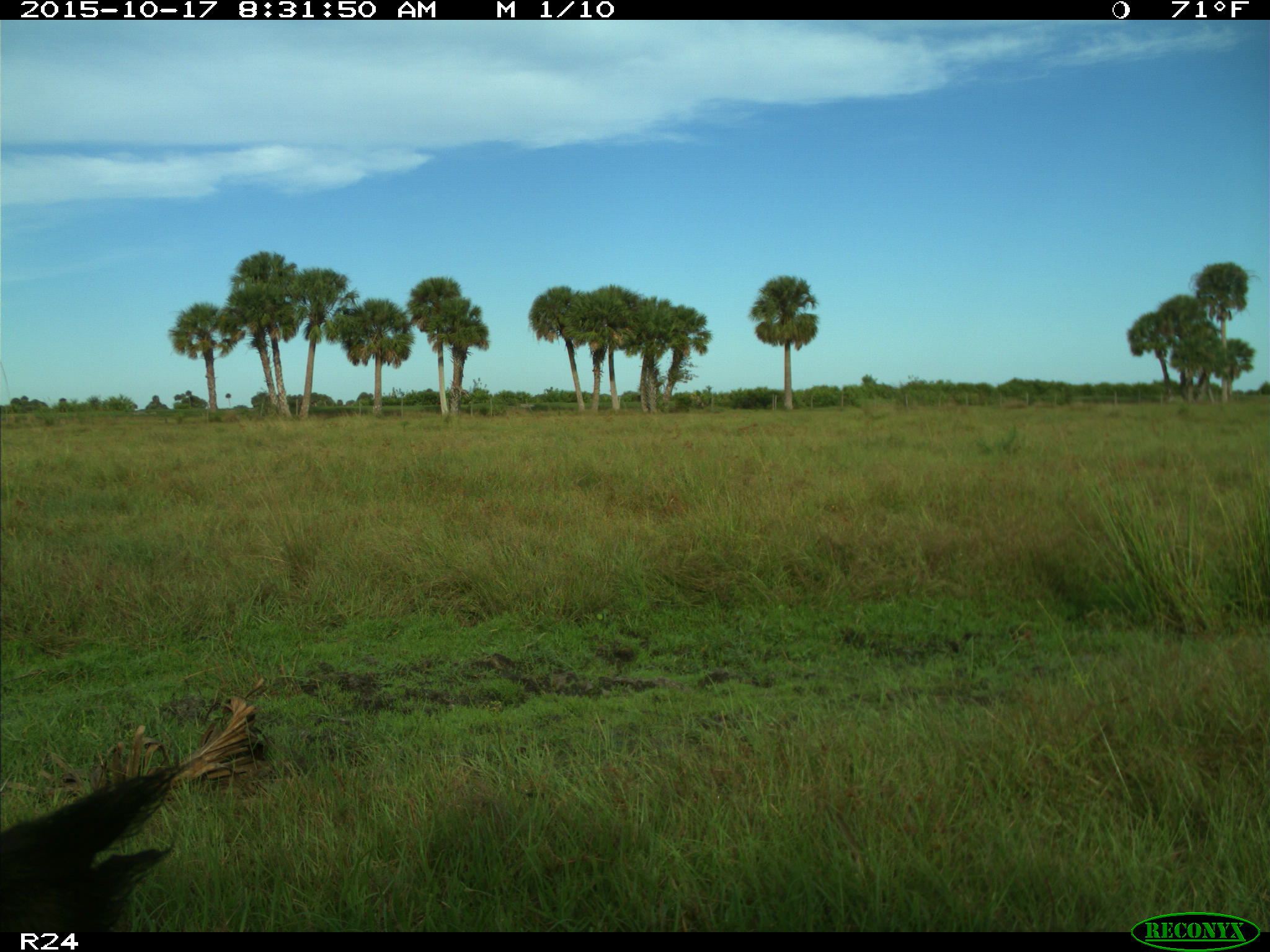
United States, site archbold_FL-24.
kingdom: Animalia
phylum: Chordata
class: Mammalia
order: Artiodactyla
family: Suidae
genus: Sus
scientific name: Sus scrofa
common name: wild boar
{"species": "Sus scrofa (wild boar)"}